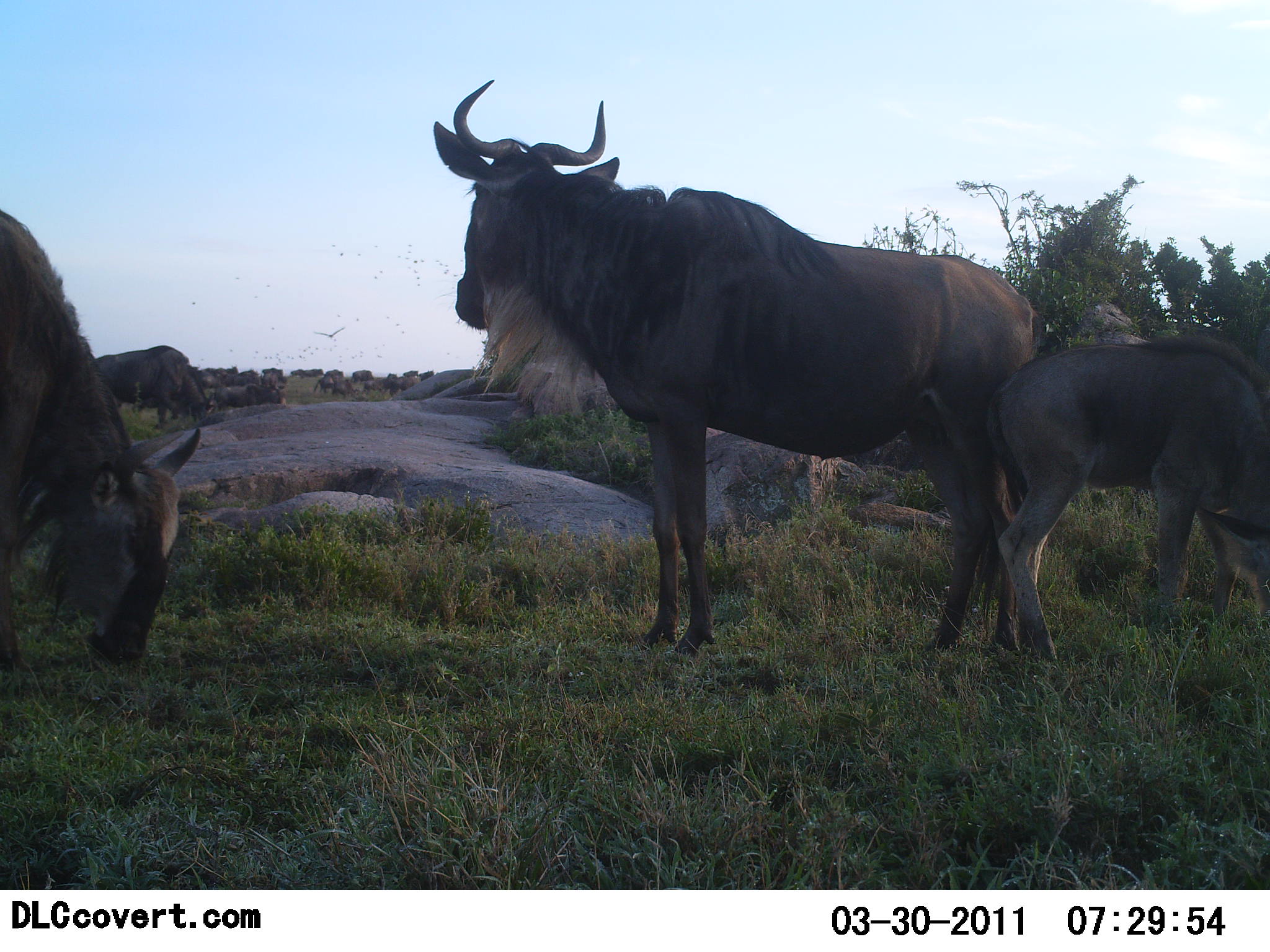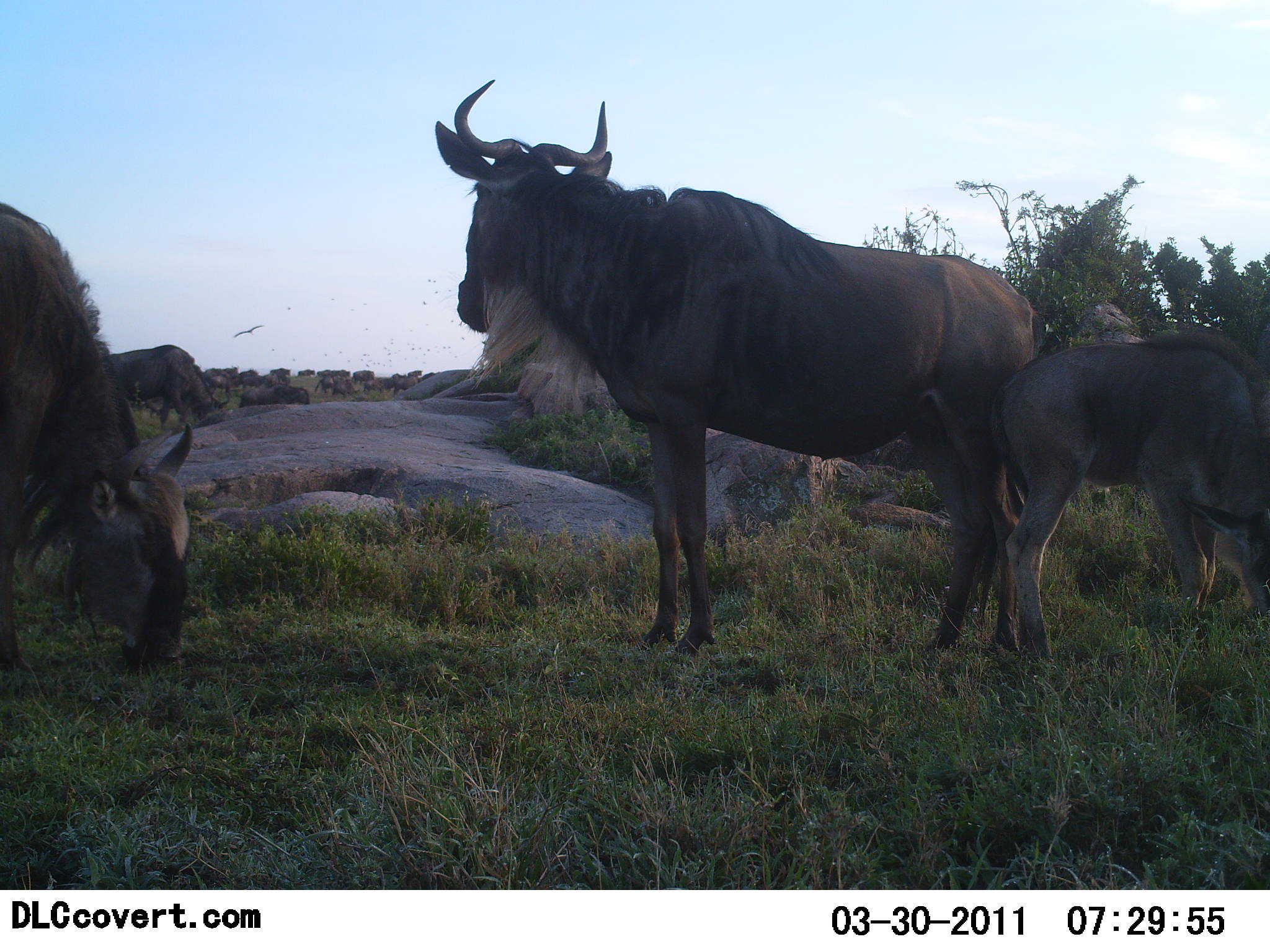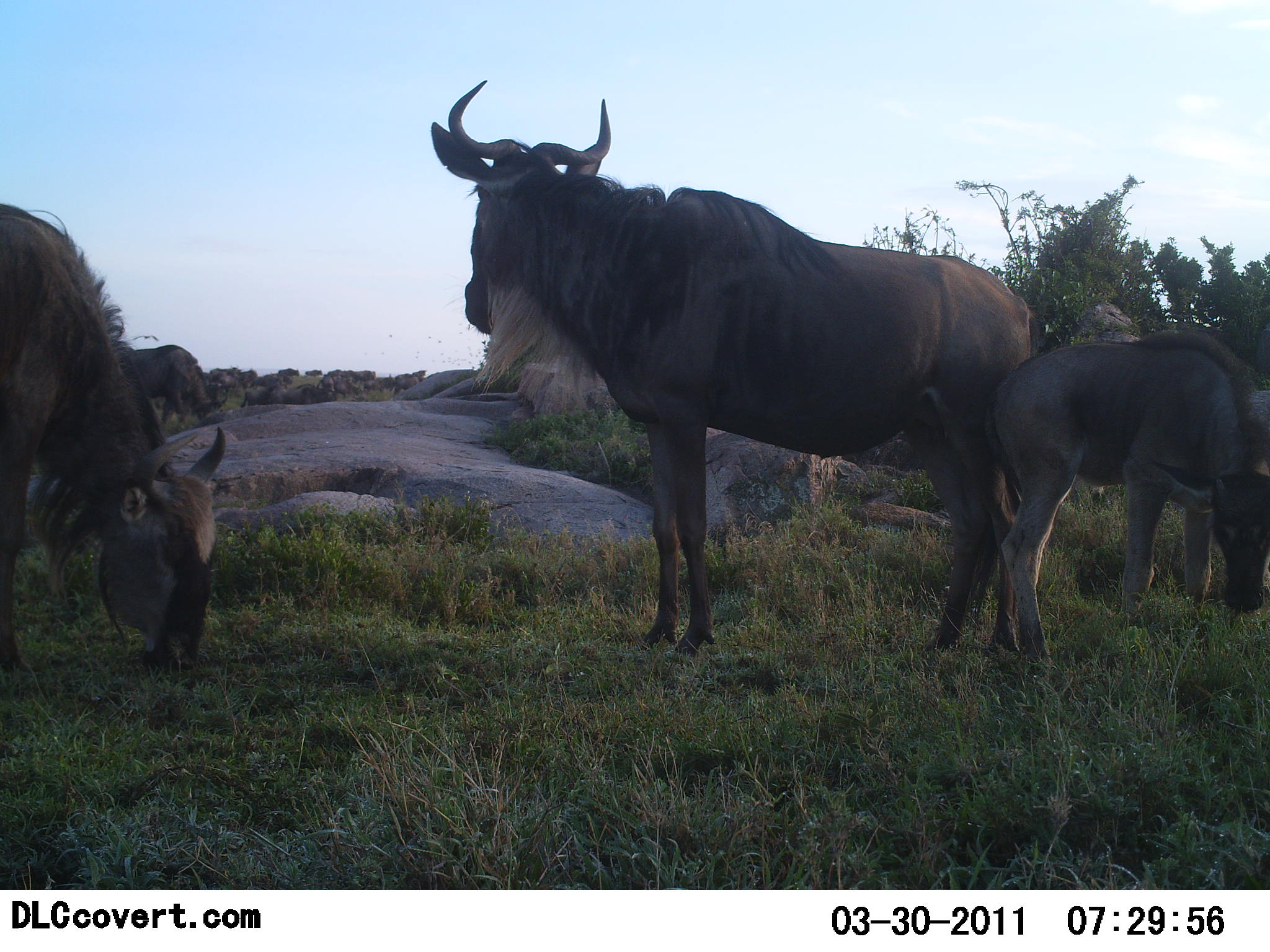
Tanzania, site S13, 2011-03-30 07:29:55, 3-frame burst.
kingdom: Animalia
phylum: Chordata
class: Mammalia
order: Artiodactyla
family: Bovidae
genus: Connochaetes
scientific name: Connochaetes taurinus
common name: blue wildebeest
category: wildebeest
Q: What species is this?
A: Wildebeest (blue wildebeest) (Connochaetes taurinus).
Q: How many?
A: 11-50.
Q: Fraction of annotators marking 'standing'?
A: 88%.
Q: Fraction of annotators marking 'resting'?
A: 12%.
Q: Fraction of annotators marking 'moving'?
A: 24%.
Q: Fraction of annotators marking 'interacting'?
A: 0%.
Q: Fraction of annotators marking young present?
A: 88%.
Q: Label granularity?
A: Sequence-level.